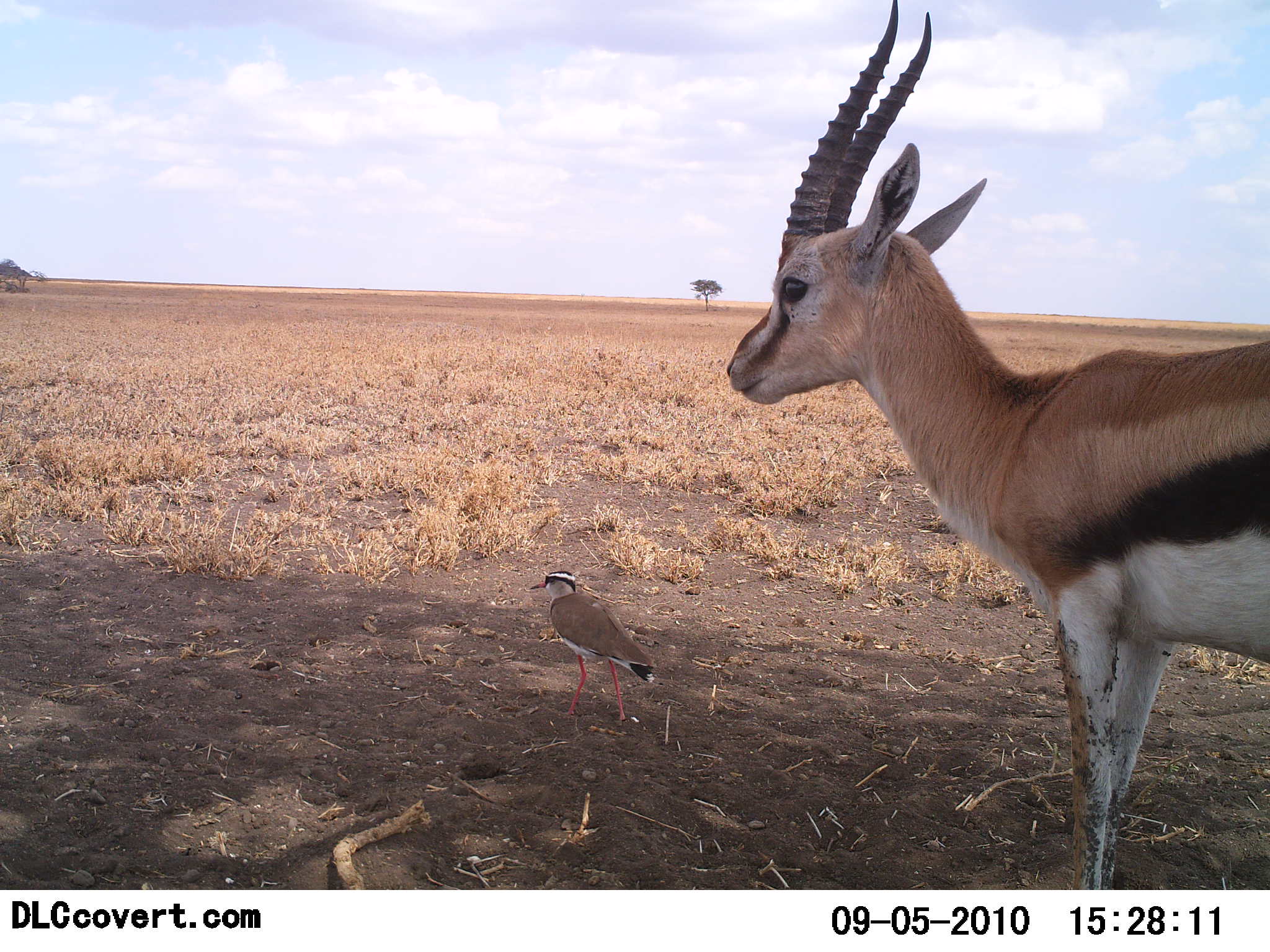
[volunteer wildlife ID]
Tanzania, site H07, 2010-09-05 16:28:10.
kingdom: Animalia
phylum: Chordata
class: Mammalia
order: Artiodactyla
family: Bovidae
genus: Eudorcas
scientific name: Eudorcas thomsonii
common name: thomson's gazelle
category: gazellethomsons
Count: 1.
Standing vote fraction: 100%.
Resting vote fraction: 0%.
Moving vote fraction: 0%.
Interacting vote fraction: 0%.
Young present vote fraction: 0%.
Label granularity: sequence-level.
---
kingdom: Animalia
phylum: Chordata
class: Aves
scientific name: Aves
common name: bird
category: otherbird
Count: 1.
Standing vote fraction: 86%.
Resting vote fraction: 0%.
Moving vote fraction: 14%.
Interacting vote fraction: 0%.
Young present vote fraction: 0%.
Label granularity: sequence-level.